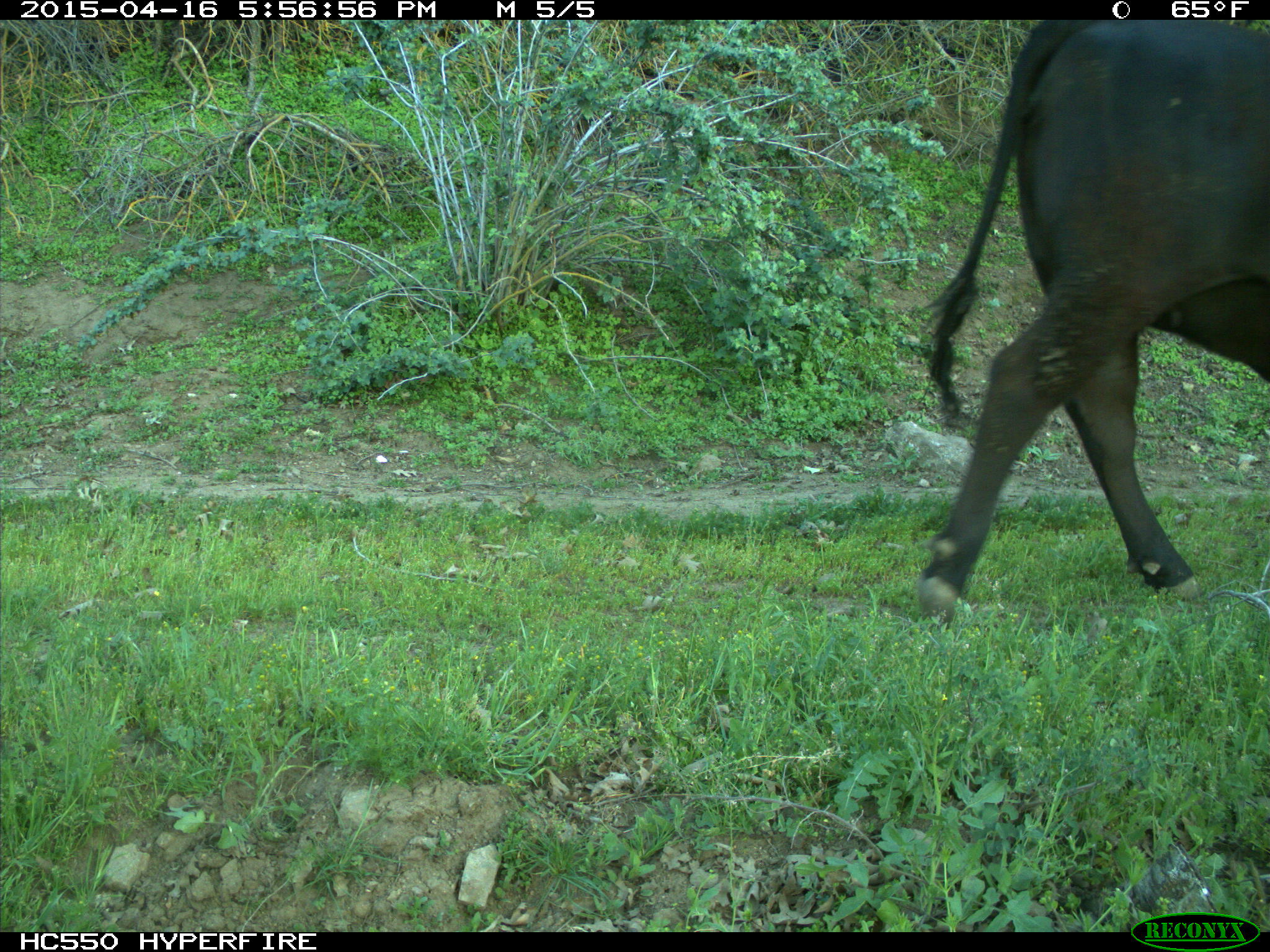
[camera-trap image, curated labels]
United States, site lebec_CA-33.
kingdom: Animalia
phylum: Chordata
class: Mammalia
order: Artiodactyla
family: Bovidae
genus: Bos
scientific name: Bos taurus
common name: domestic cow